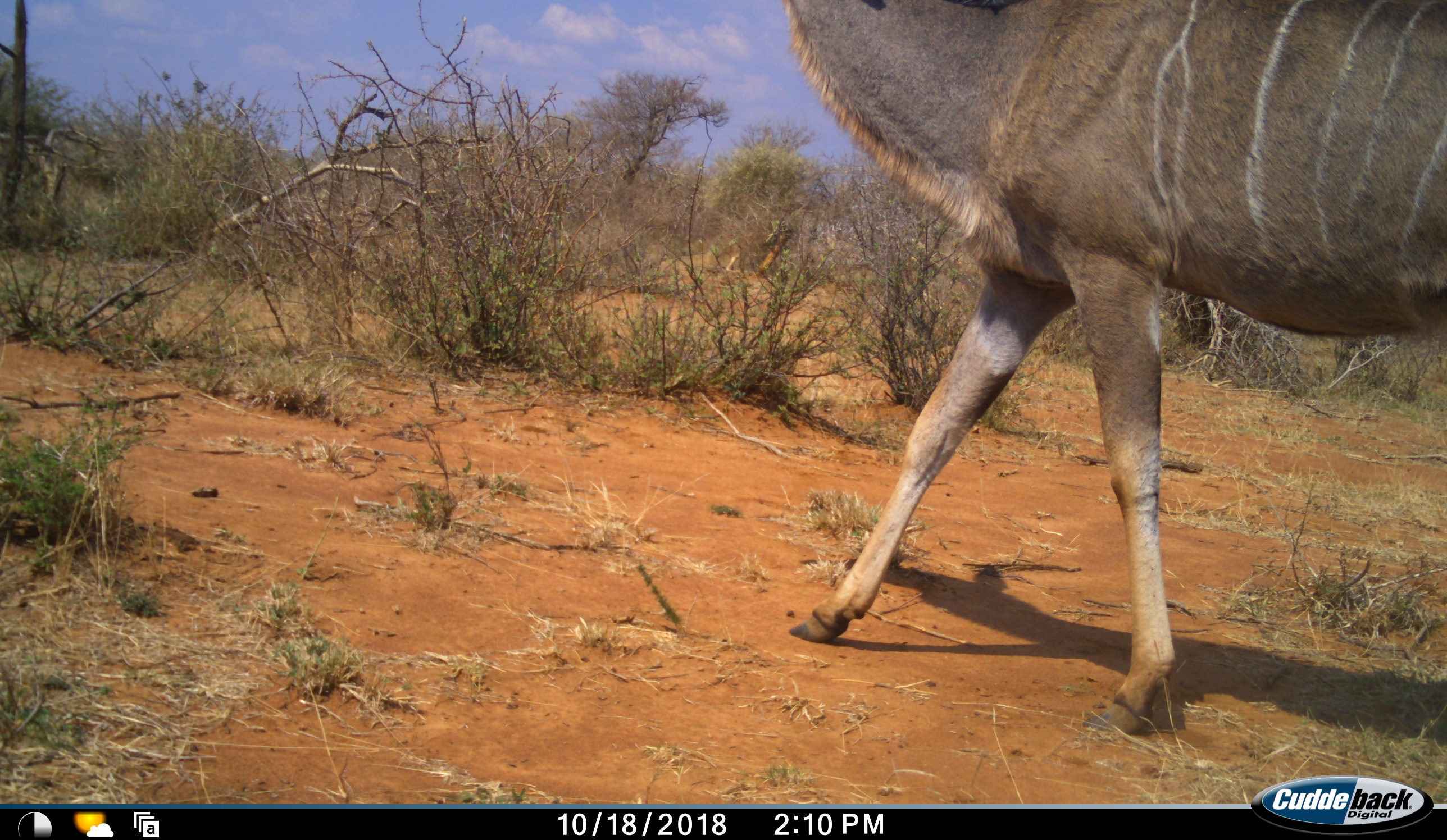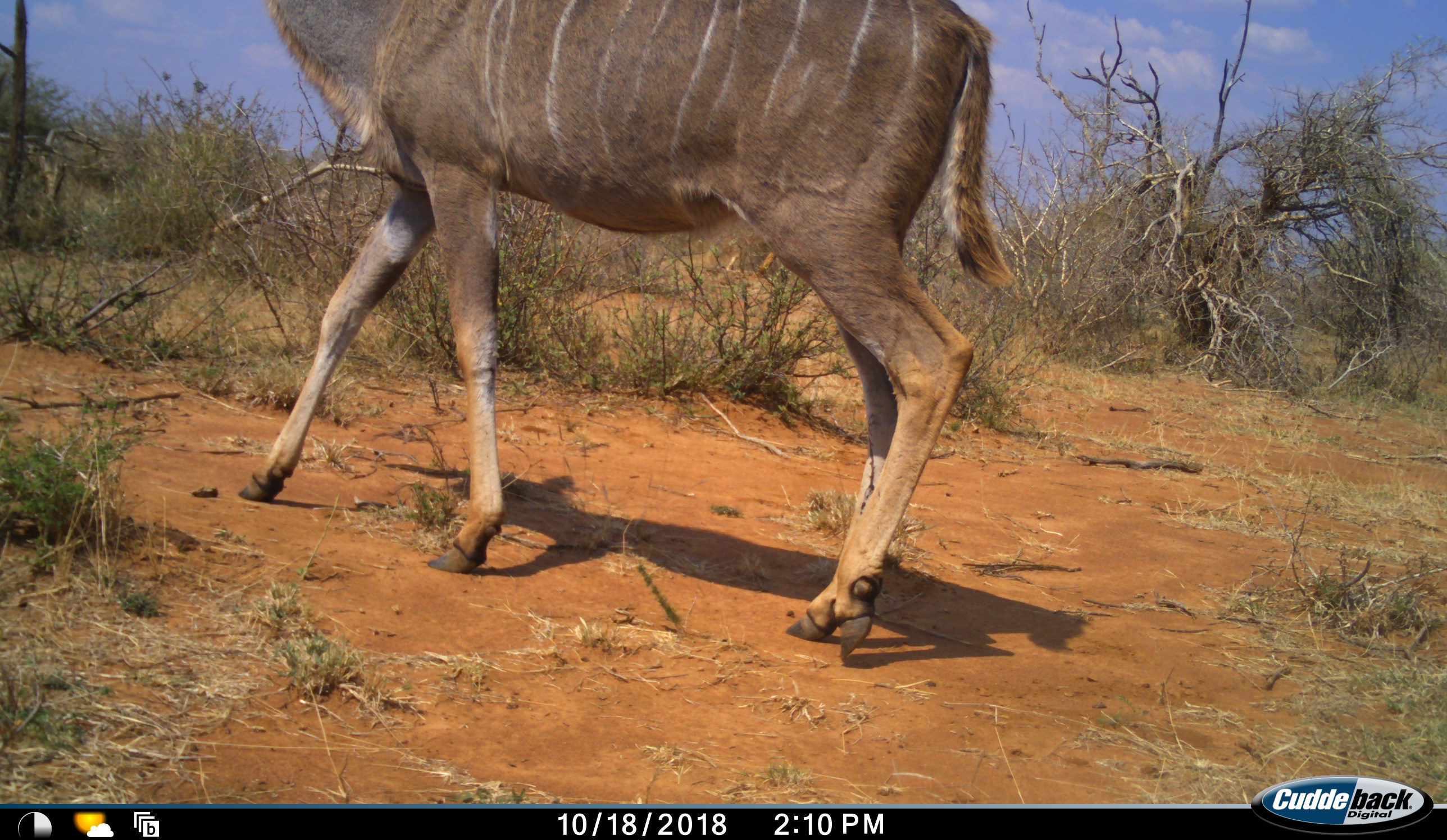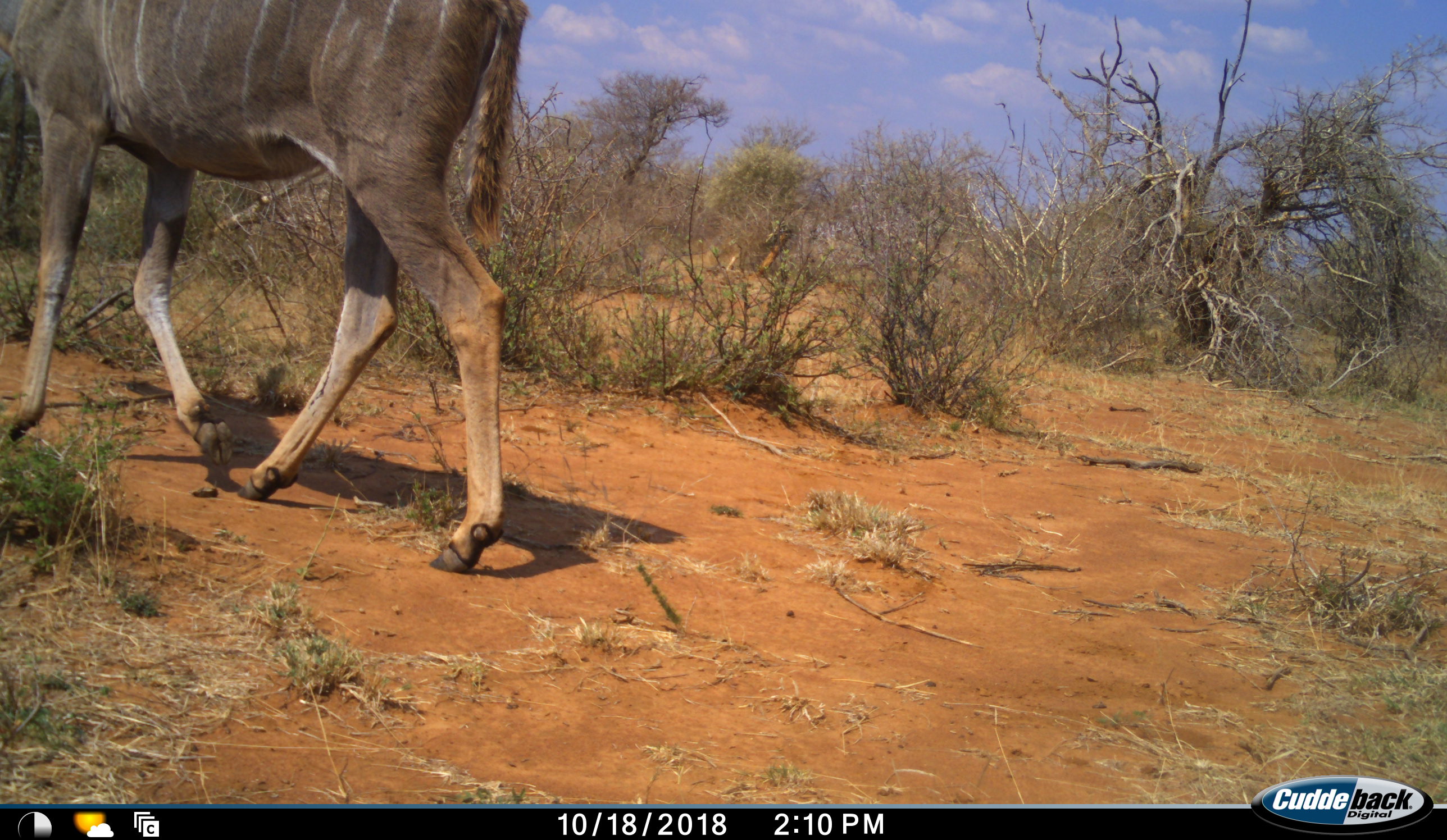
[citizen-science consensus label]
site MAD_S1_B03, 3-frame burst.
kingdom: Animalia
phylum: Chordata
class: Mammalia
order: Artiodactyla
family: Bovidae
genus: Tragelaphus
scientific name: Tragelaphus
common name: kudu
Kudu (Tragelaphus), count 1. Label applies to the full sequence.